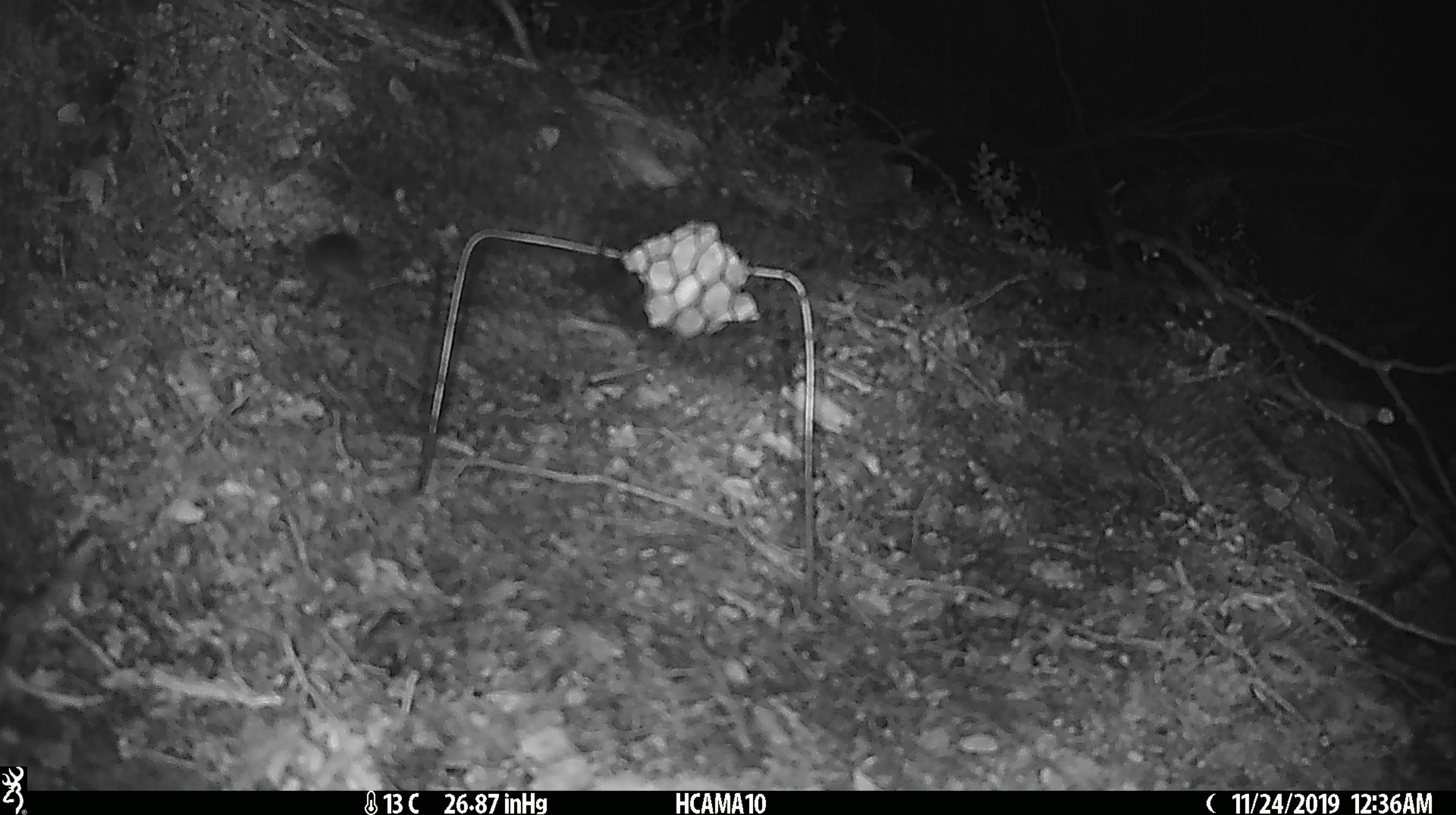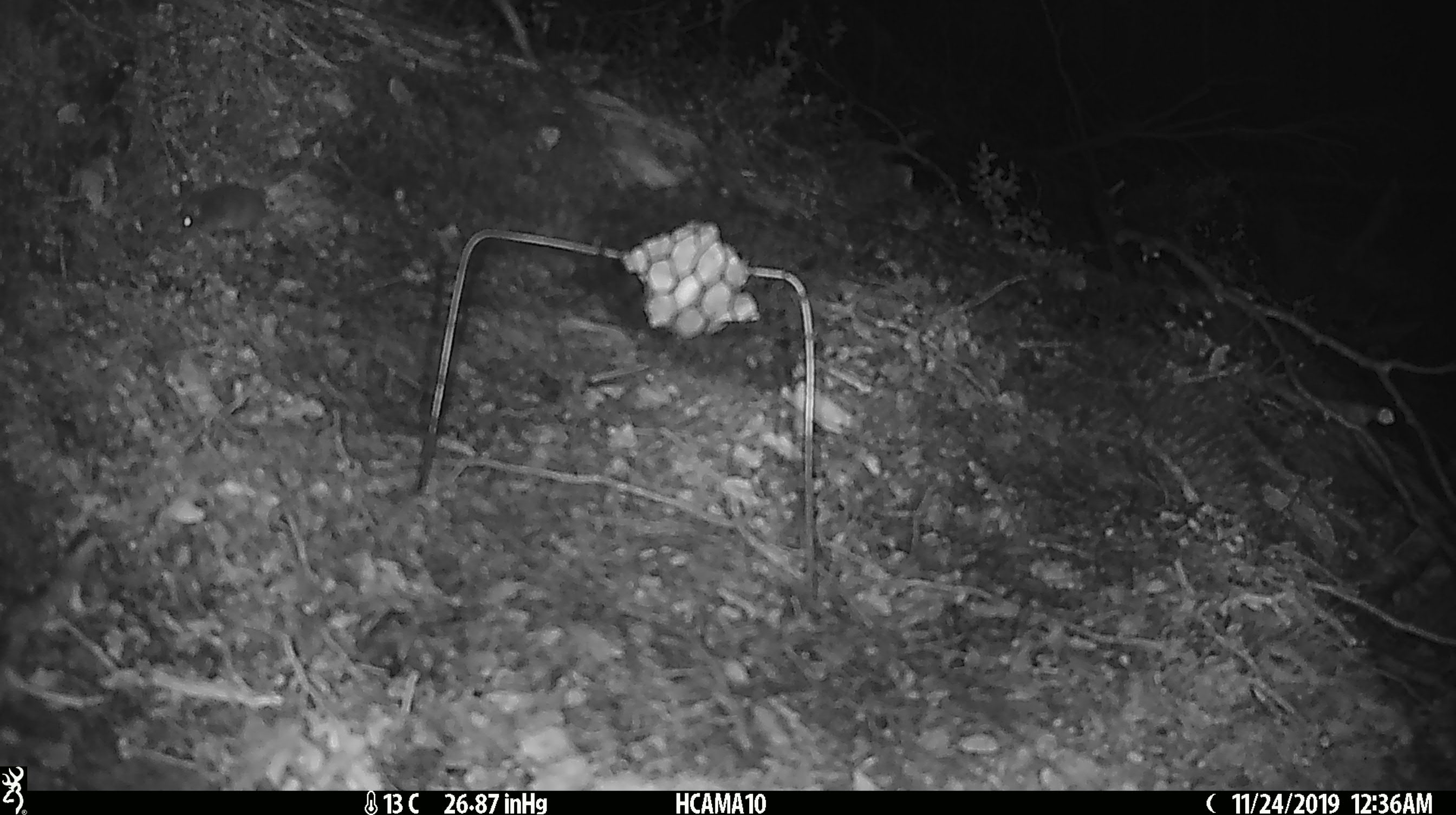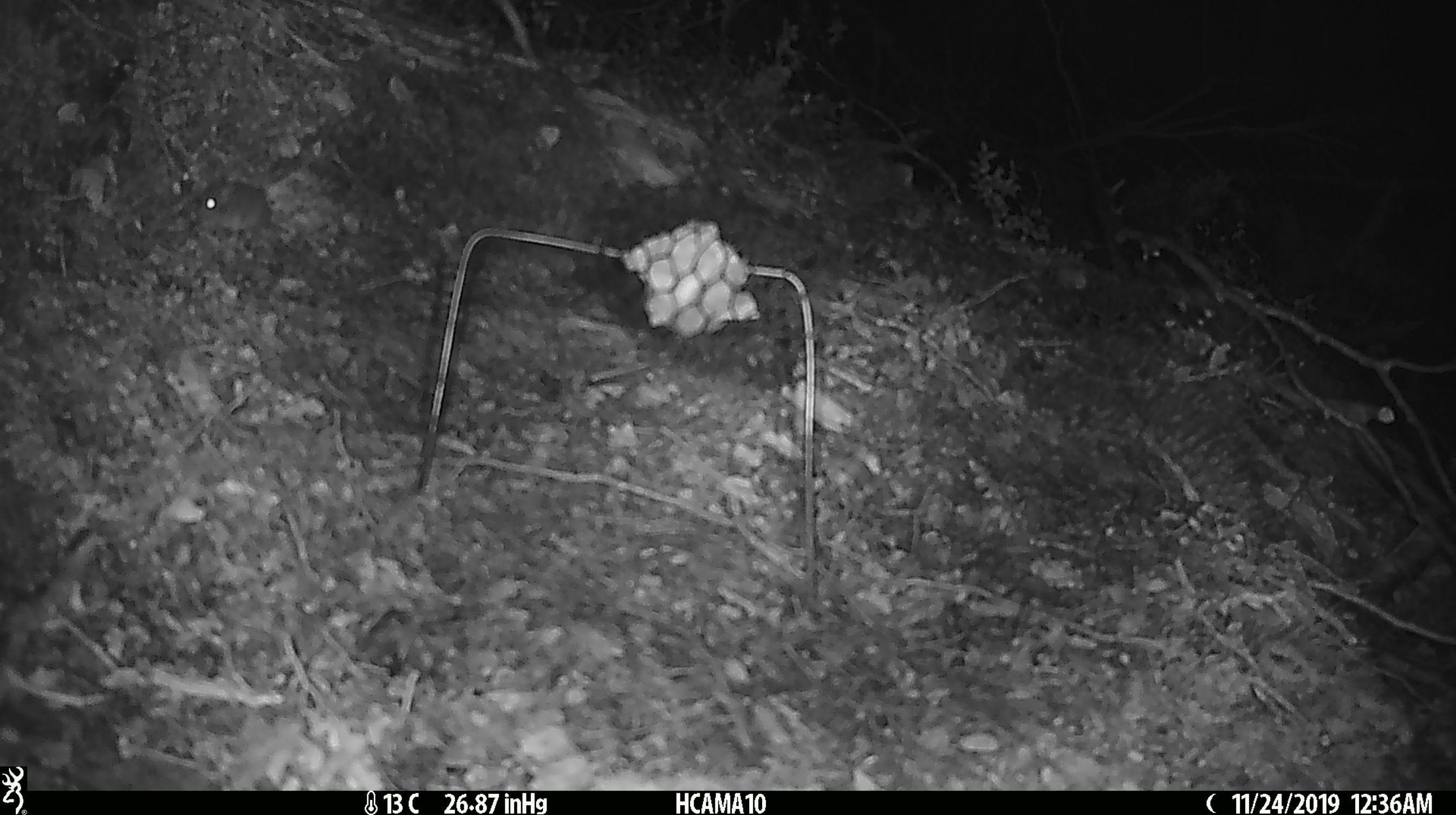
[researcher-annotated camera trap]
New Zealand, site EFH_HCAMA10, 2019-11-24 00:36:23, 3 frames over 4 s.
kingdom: Animalia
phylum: Chordata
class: Mammalia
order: Rodentia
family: Muridae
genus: Mus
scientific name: Mus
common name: mouse